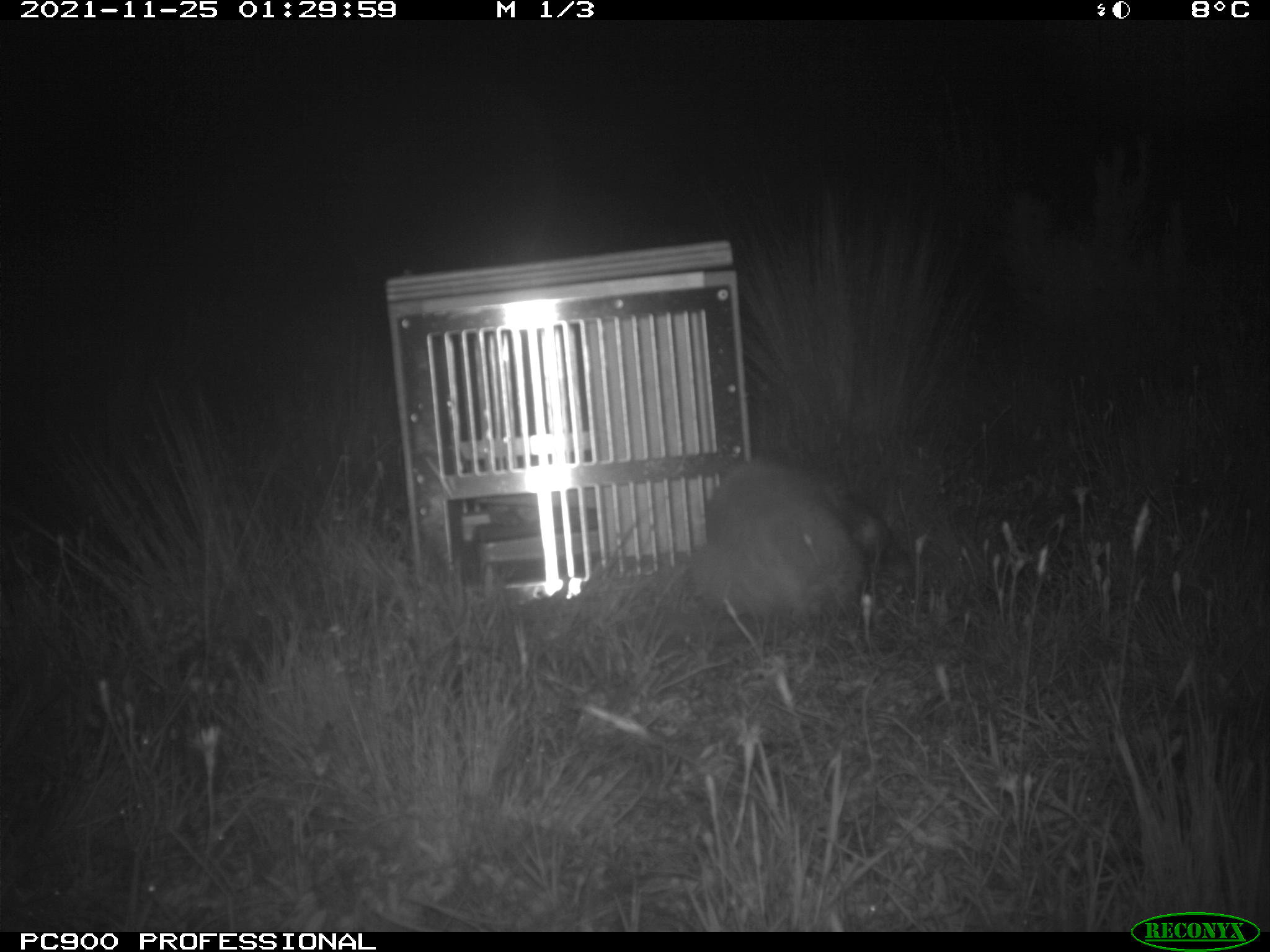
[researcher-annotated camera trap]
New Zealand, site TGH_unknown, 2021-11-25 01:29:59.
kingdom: Animalia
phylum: Chordata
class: Mammalia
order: Carnivora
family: Mustelidae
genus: Mustela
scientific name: Mustela furo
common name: ferret